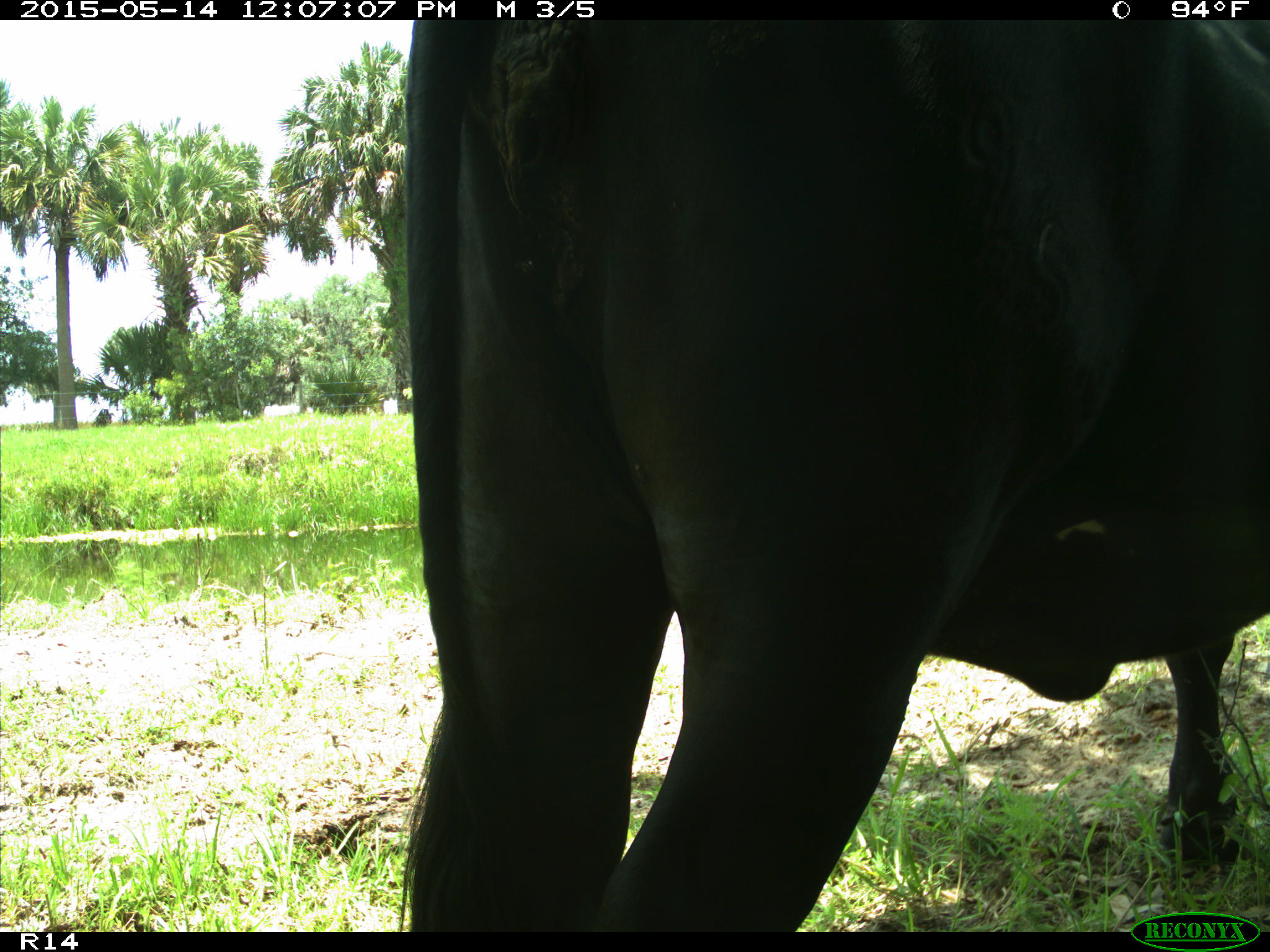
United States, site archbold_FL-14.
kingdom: Animalia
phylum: Chordata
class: Mammalia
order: Artiodactyla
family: Bovidae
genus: Bos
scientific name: Bos taurus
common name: domestic cow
Bos taurus (domestic cow).